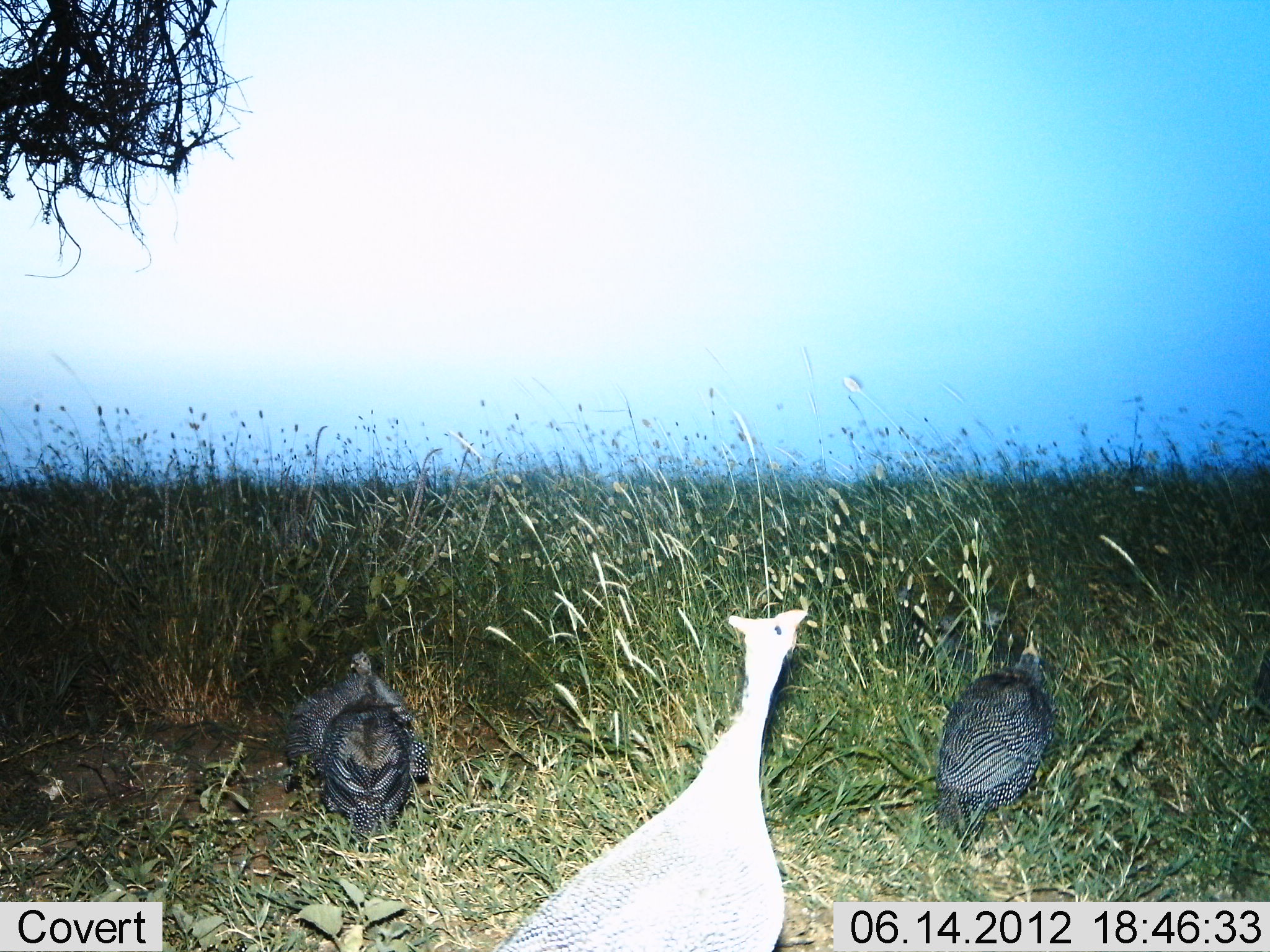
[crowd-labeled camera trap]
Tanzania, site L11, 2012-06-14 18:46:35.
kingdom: Animalia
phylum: Chordata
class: Aves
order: Galliformes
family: Numididae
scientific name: Numididae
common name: guinea fowl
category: guineafowl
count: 3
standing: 70%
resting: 0%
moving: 30%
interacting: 0%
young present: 0%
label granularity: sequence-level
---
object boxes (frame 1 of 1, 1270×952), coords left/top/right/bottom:
animal: 495/605/811/952; 281/649/430/839; 935/630/1055/853; 897/586/1008/669